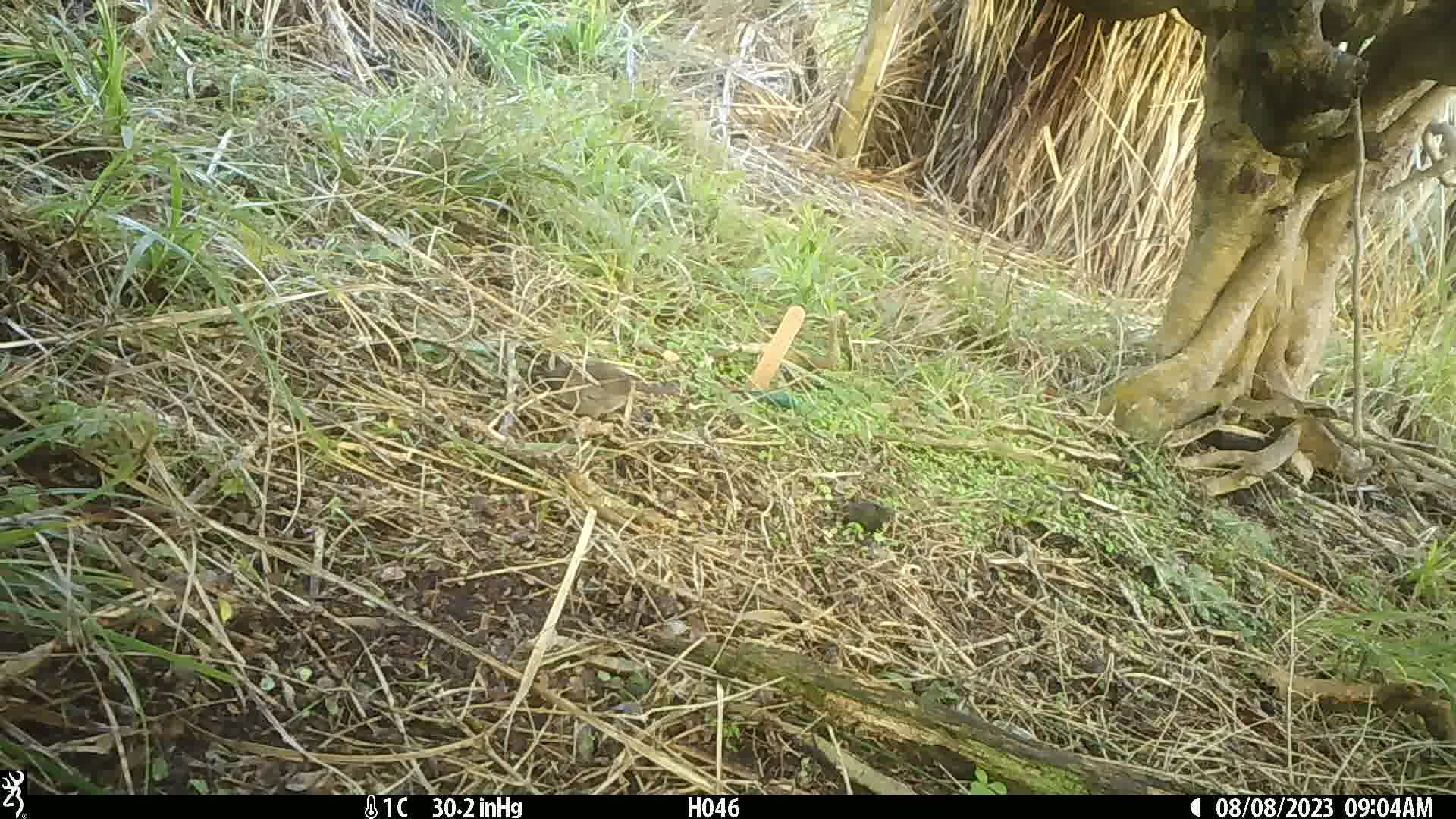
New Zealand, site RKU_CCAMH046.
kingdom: Animalia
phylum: Chordata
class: Aves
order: Passeriformes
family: Prunellidae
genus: Prunella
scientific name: Prunella modularis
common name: dunnock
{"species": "dunnock (Prunella modularis)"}